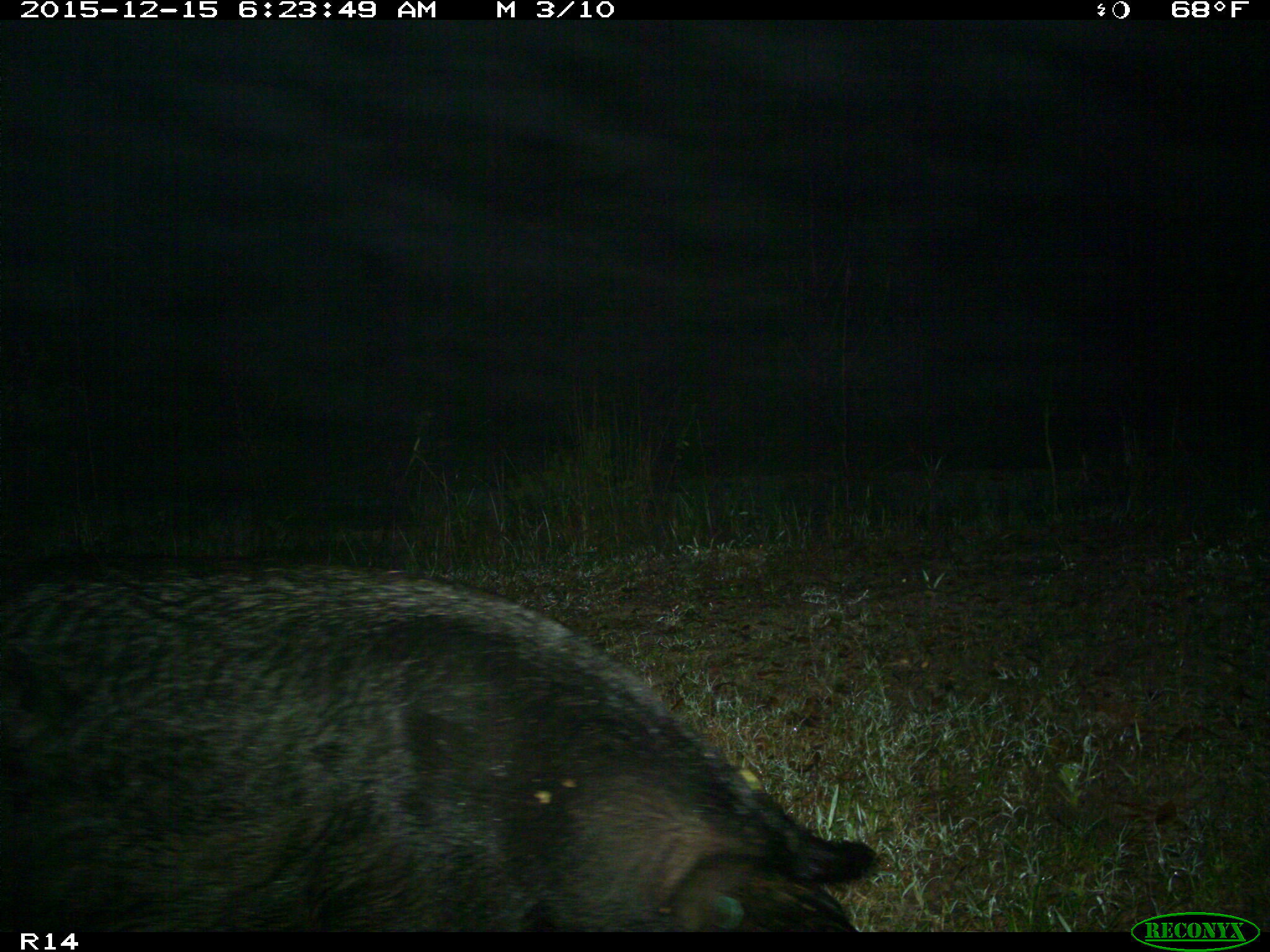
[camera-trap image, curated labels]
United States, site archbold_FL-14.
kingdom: Animalia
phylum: Chordata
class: Mammalia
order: Artiodactyla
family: Suidae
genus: Sus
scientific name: Sus scrofa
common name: wild boar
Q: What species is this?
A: Sus scrofa (wild boar).